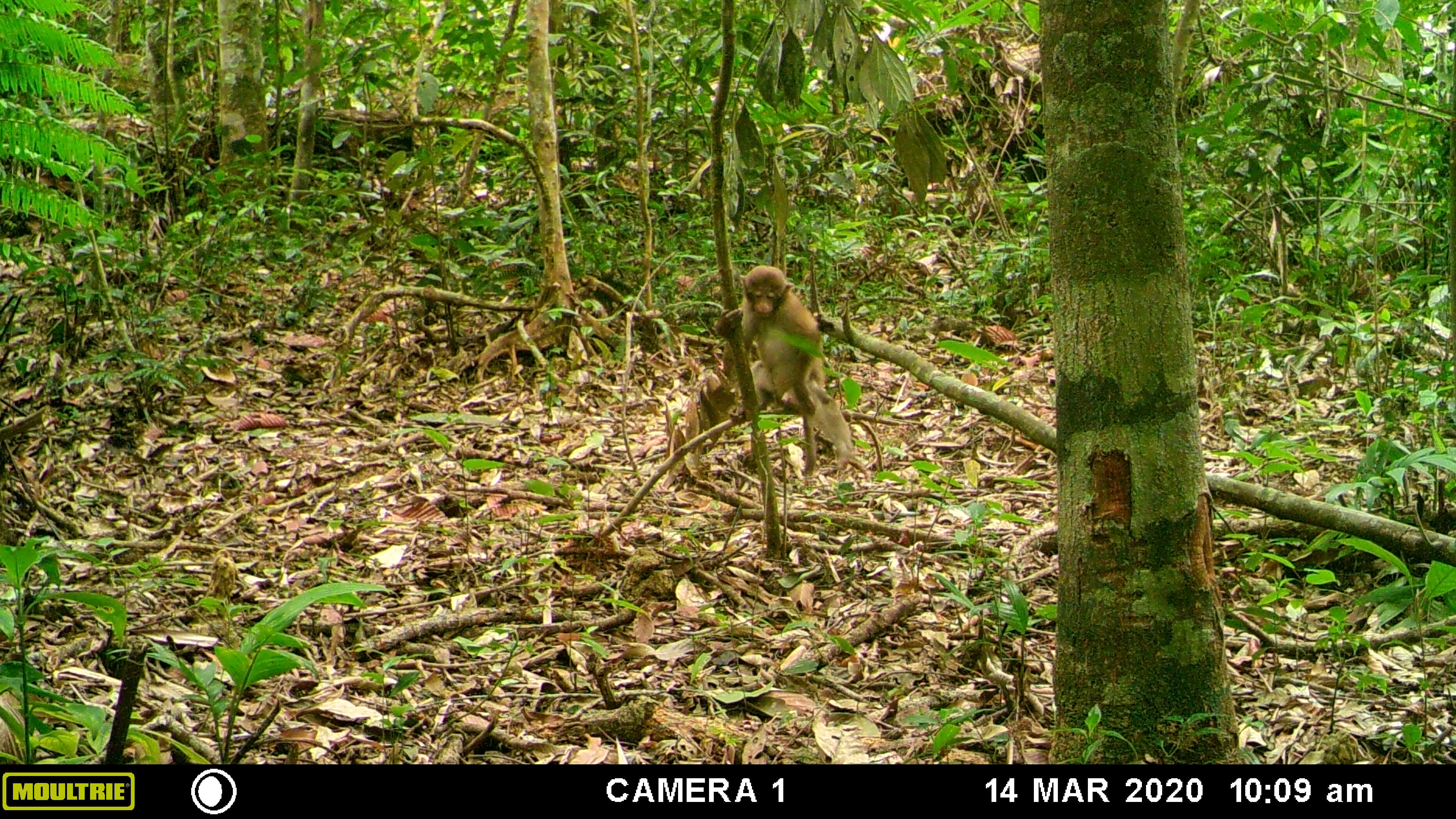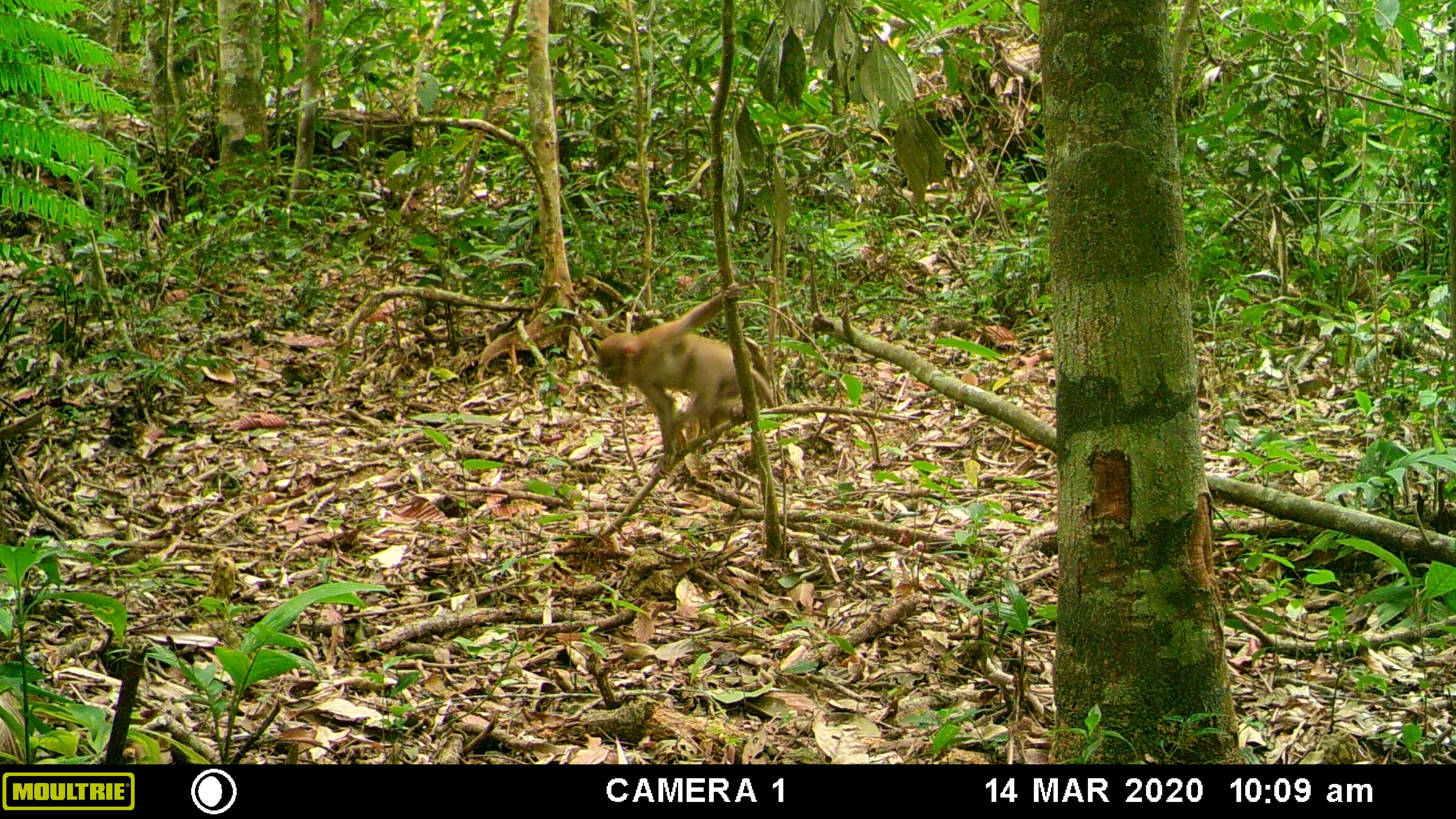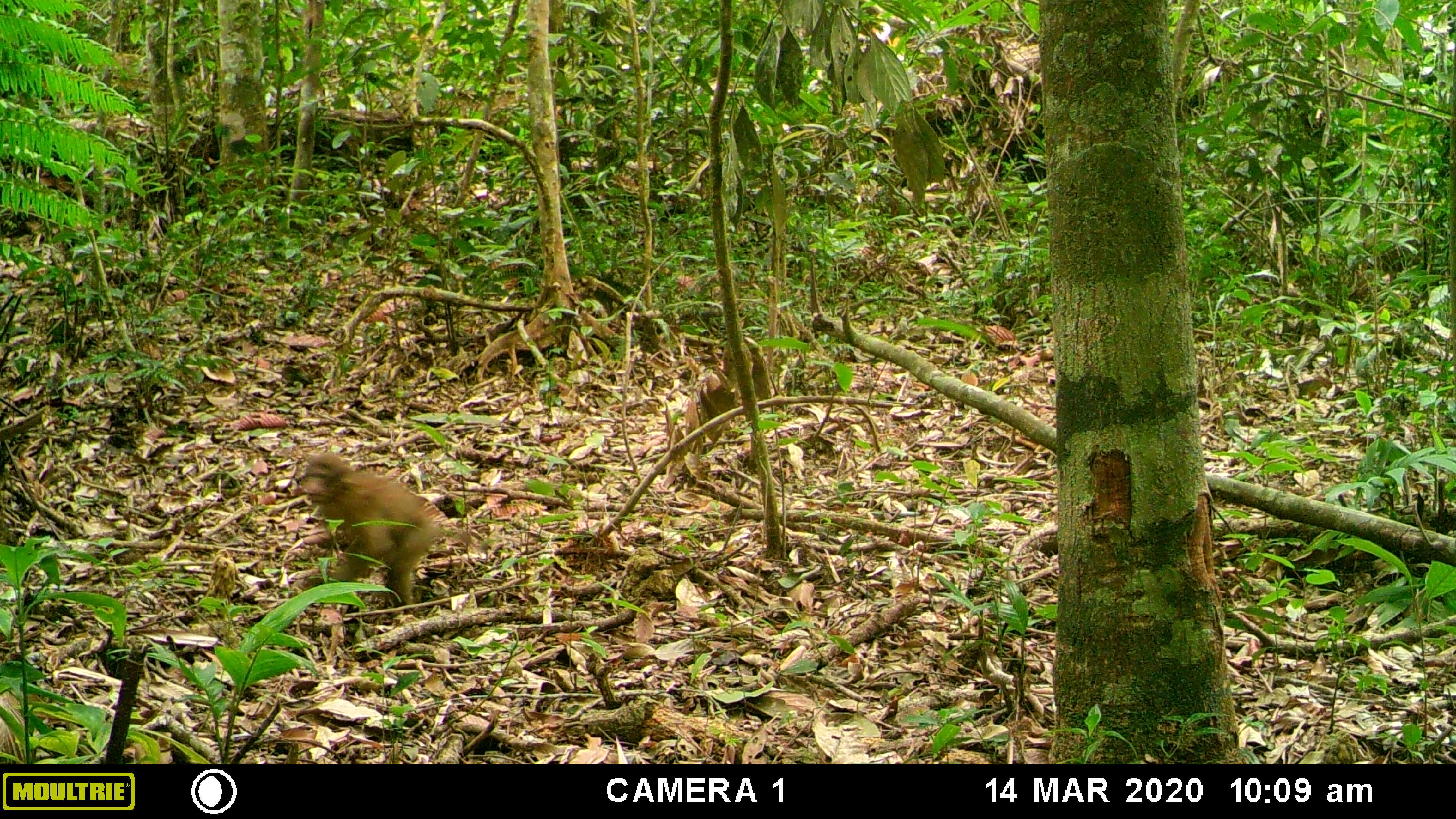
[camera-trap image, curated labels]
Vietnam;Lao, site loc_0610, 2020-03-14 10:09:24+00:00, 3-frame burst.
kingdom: Animalia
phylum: Chordata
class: Mammalia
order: Primates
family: Cercopithecidae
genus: Macaca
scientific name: Macaca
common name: macaques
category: assam or rhesus macaque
Assam or rhesus macaque (macaques) (Macaca). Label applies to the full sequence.